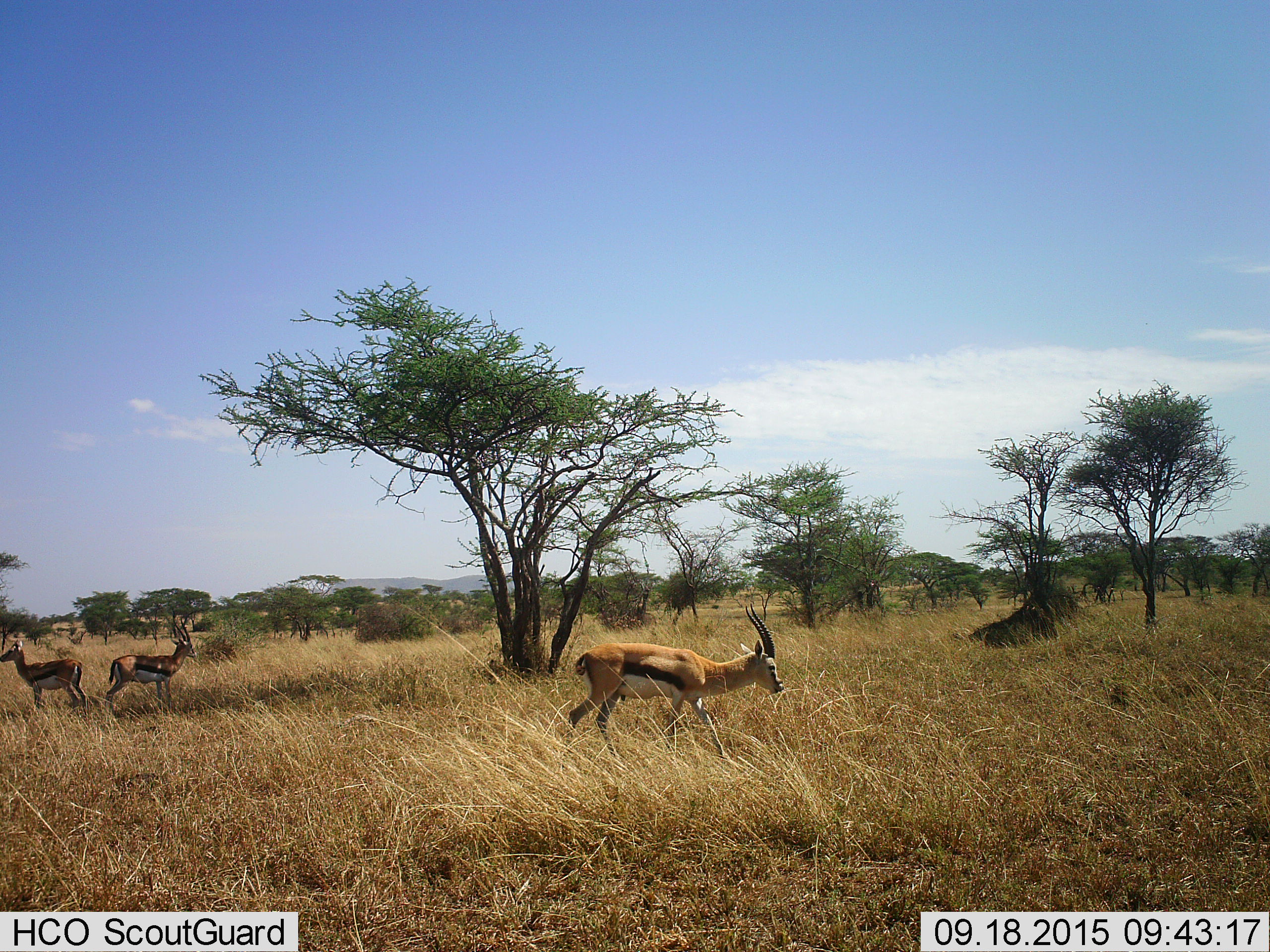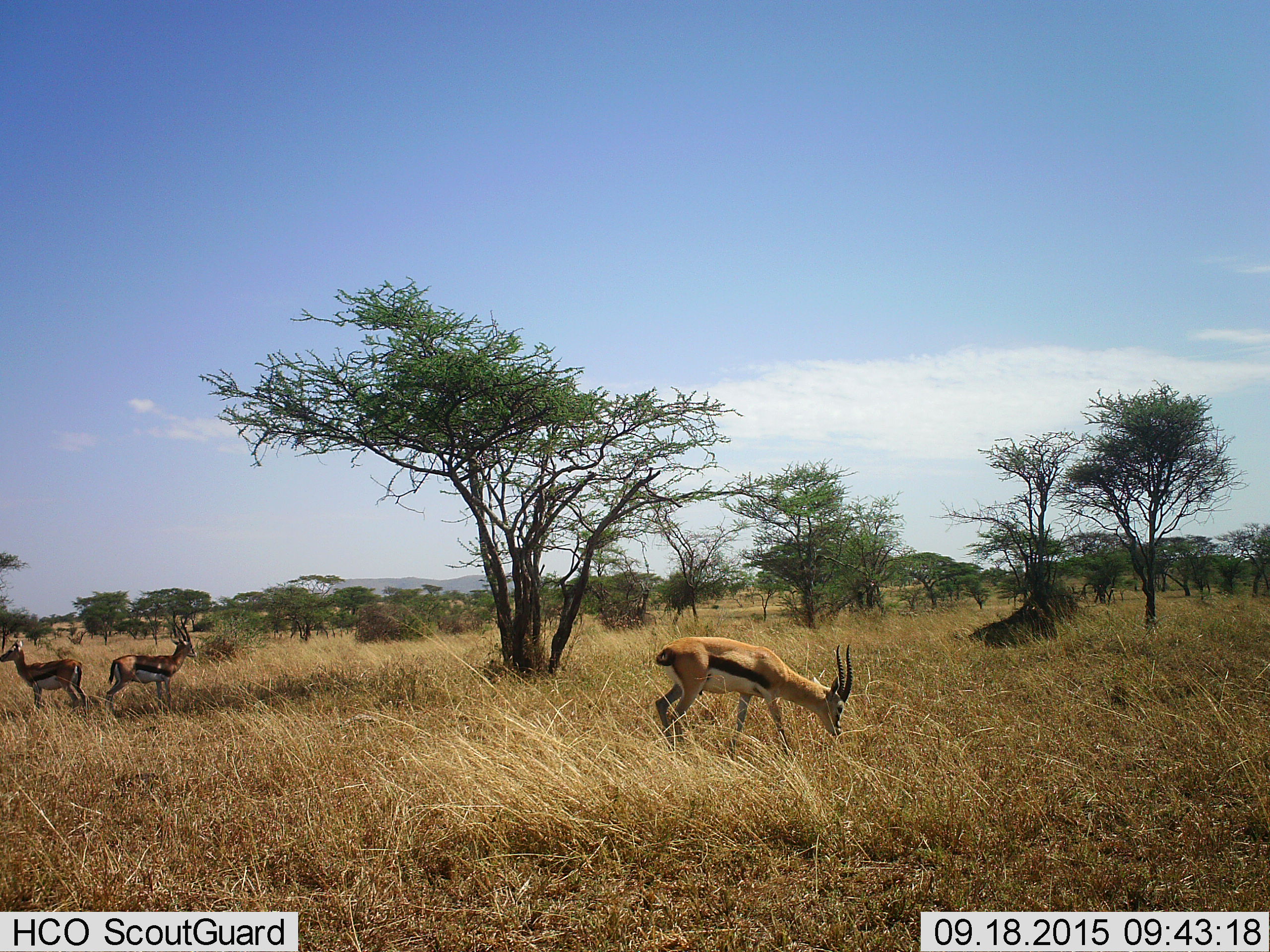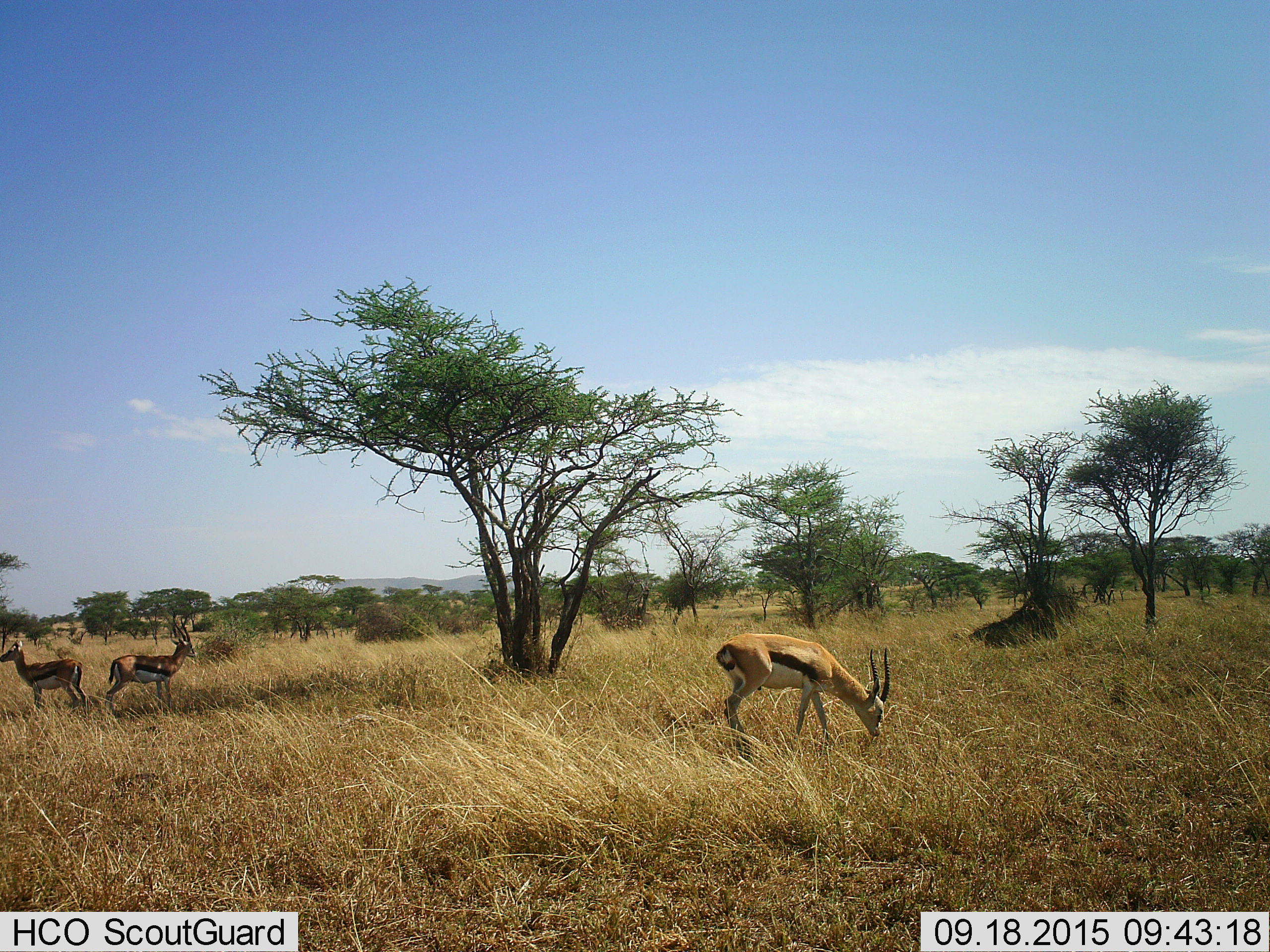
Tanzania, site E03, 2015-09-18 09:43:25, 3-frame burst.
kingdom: Animalia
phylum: Chordata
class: Mammalia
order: Artiodactyla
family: Bovidae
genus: Eudorcas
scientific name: Eudorcas thomsonii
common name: thomson's gazelle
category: gazellethomsons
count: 3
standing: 72%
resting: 0%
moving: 78%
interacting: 0%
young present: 0%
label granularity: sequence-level